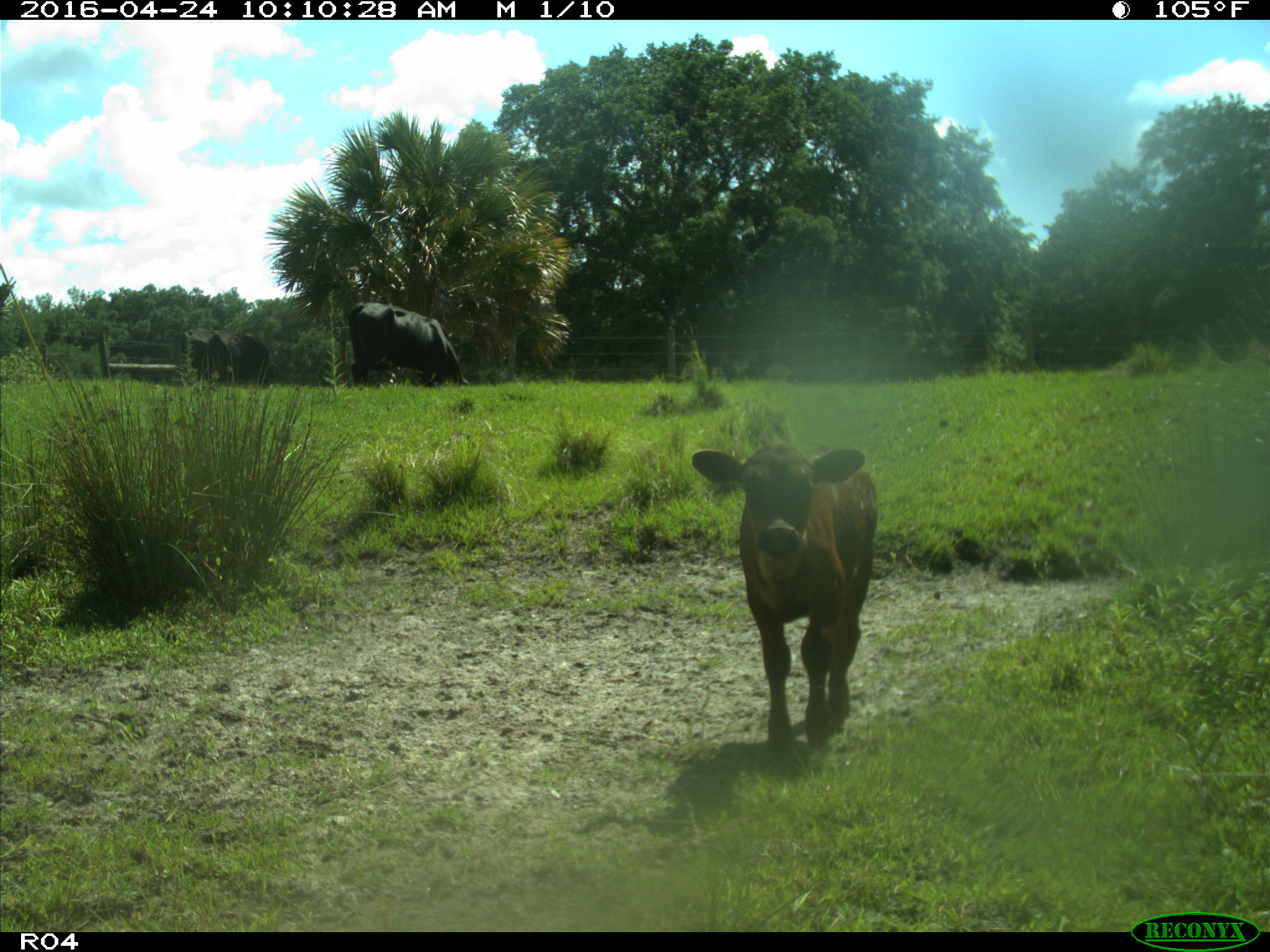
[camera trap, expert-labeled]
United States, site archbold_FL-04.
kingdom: Animalia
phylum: Chordata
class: Mammalia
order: Artiodactyla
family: Bovidae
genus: Bos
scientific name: Bos taurus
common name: domestic cow